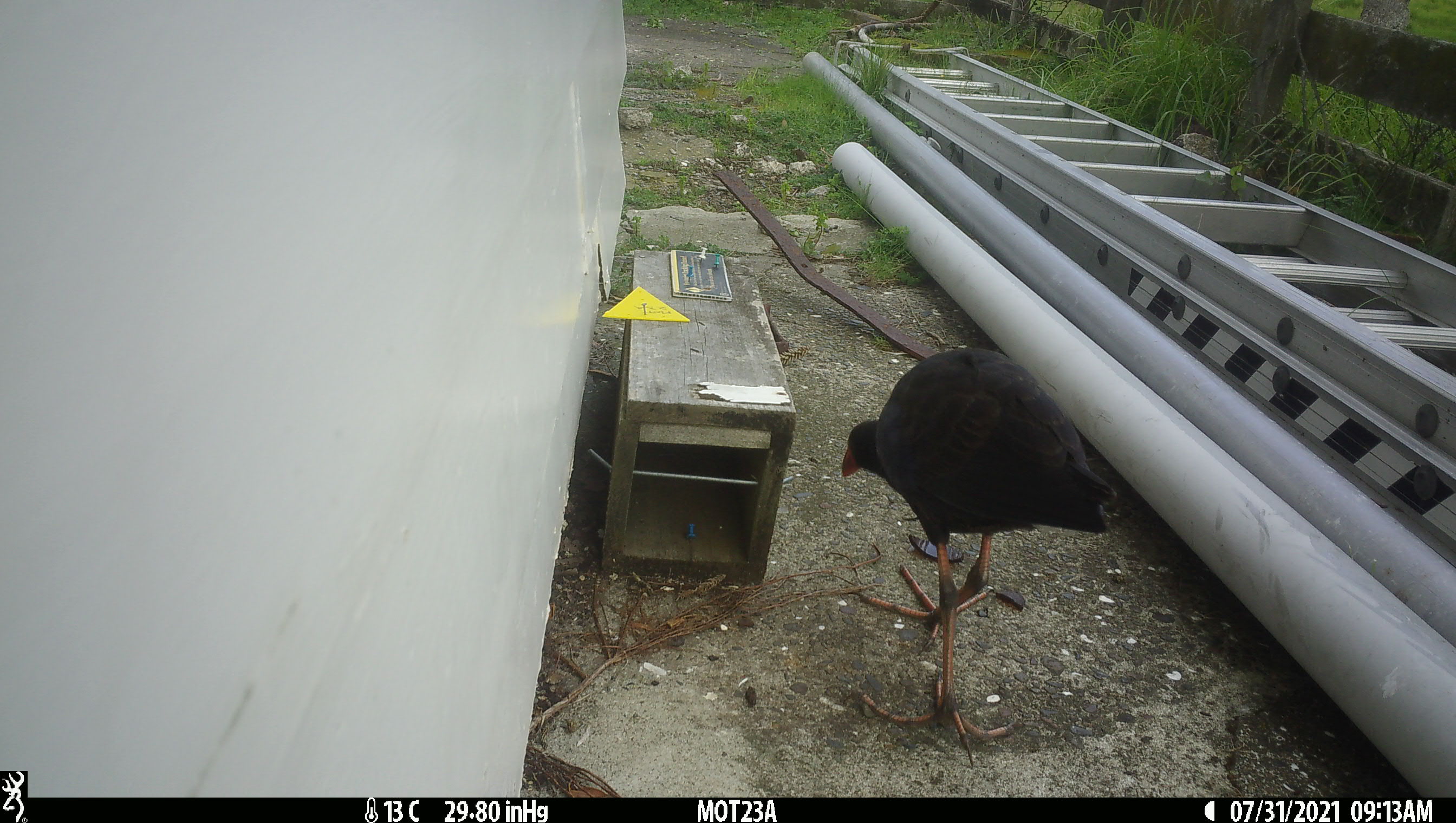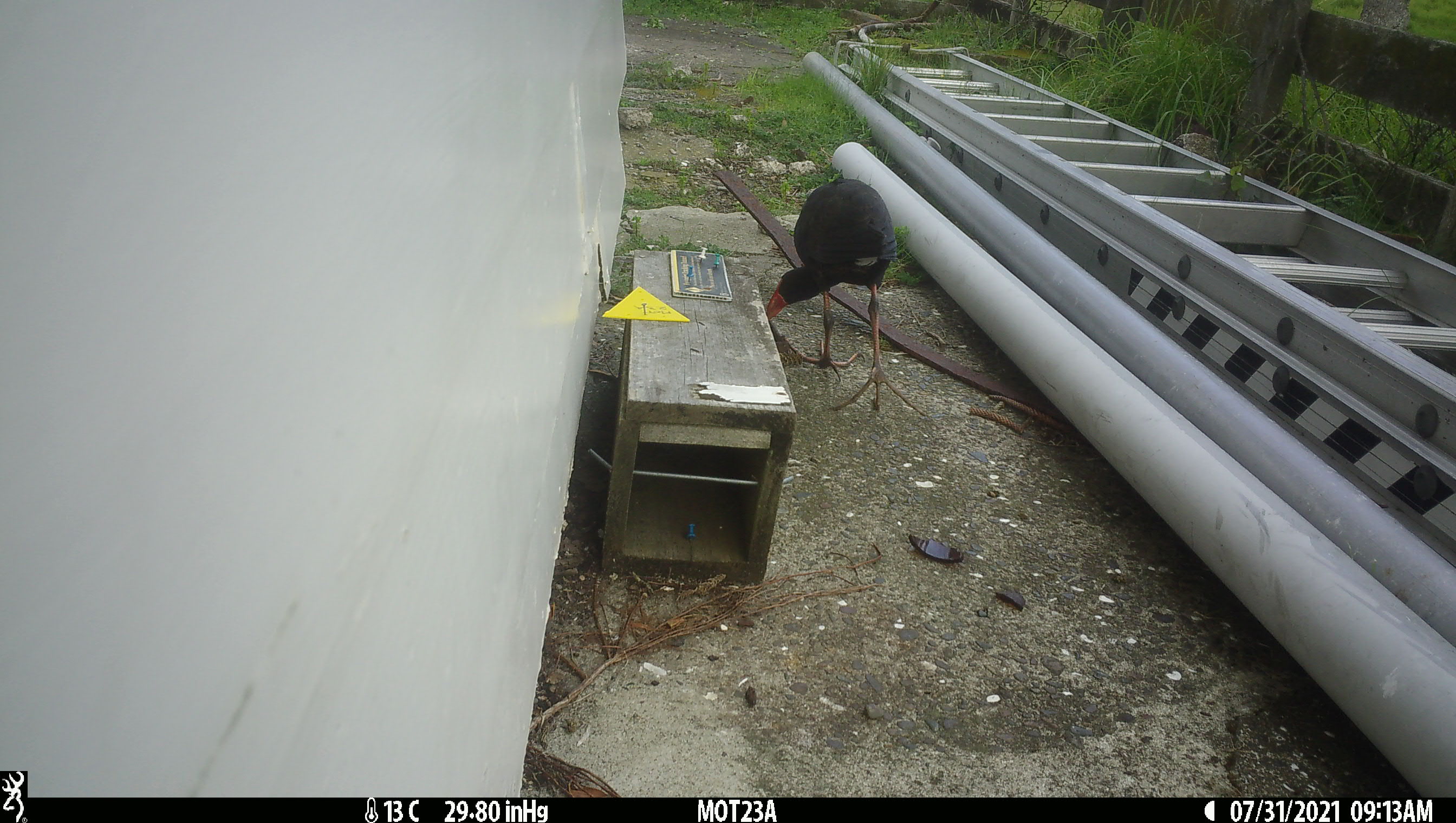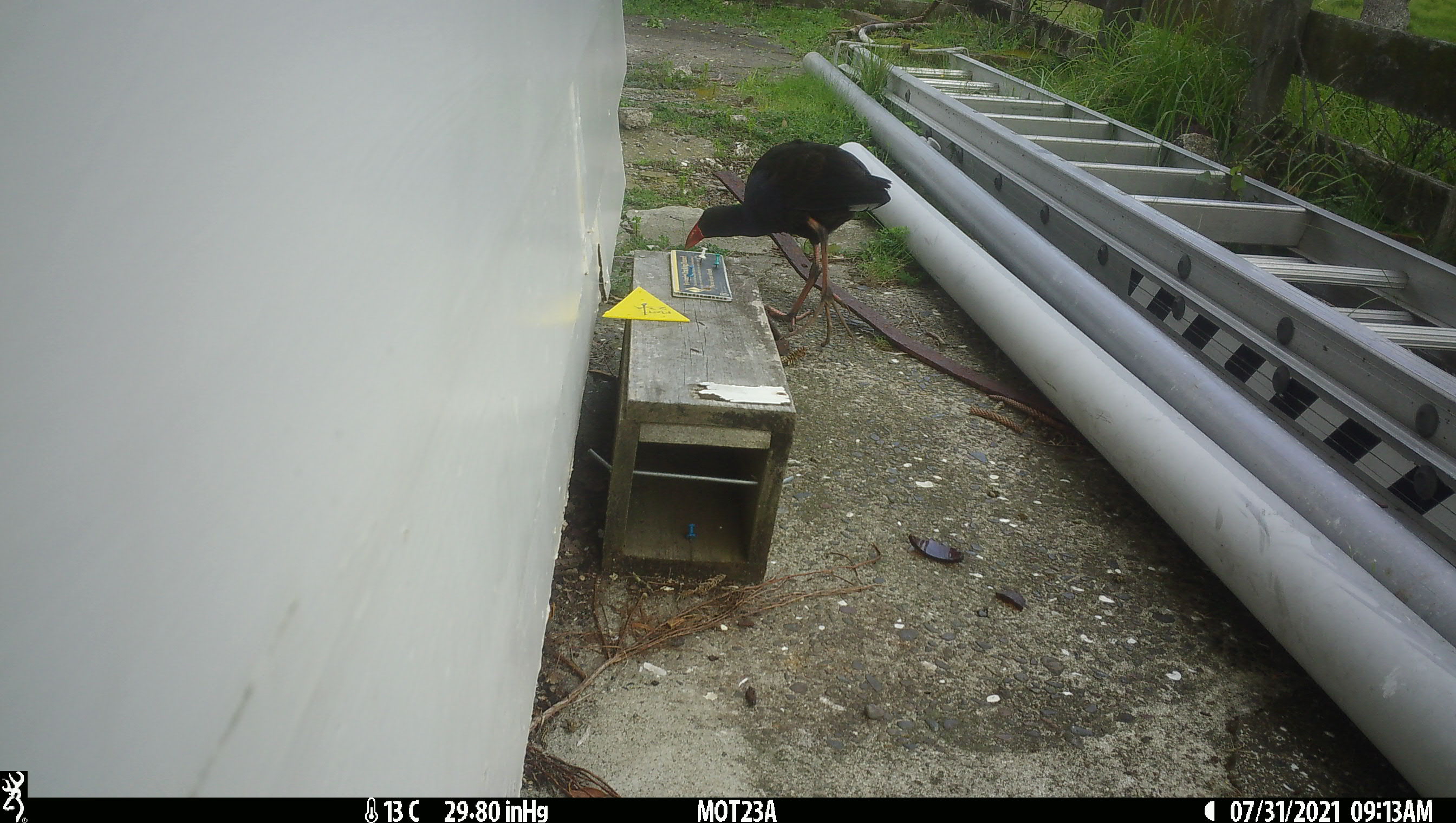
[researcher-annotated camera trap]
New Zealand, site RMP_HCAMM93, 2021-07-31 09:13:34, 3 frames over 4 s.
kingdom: Animalia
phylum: Chordata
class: Aves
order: Gruiformes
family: Rallidae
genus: Porphyrio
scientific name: Porphyrio melanotus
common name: australasian swamphen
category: pukeko